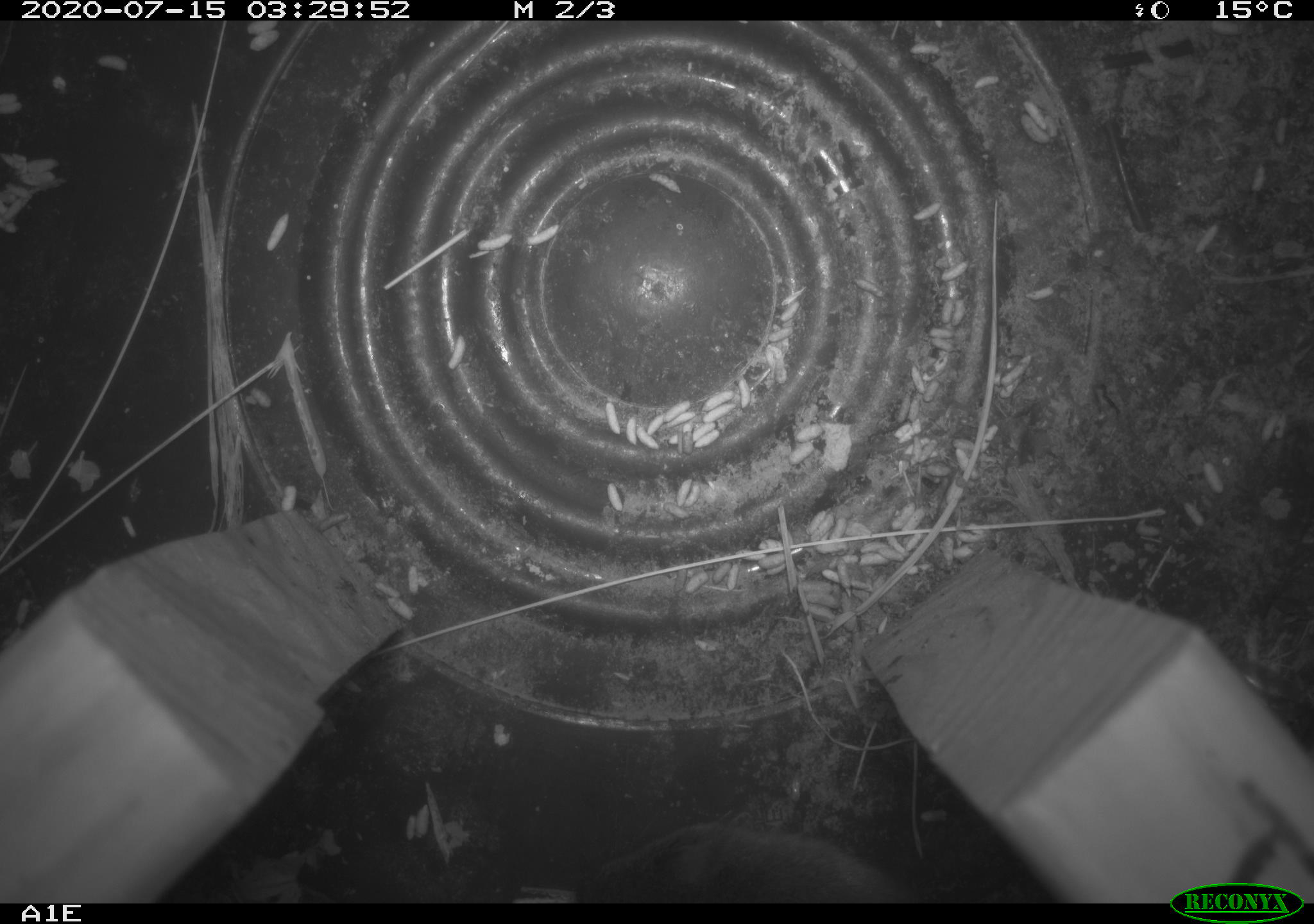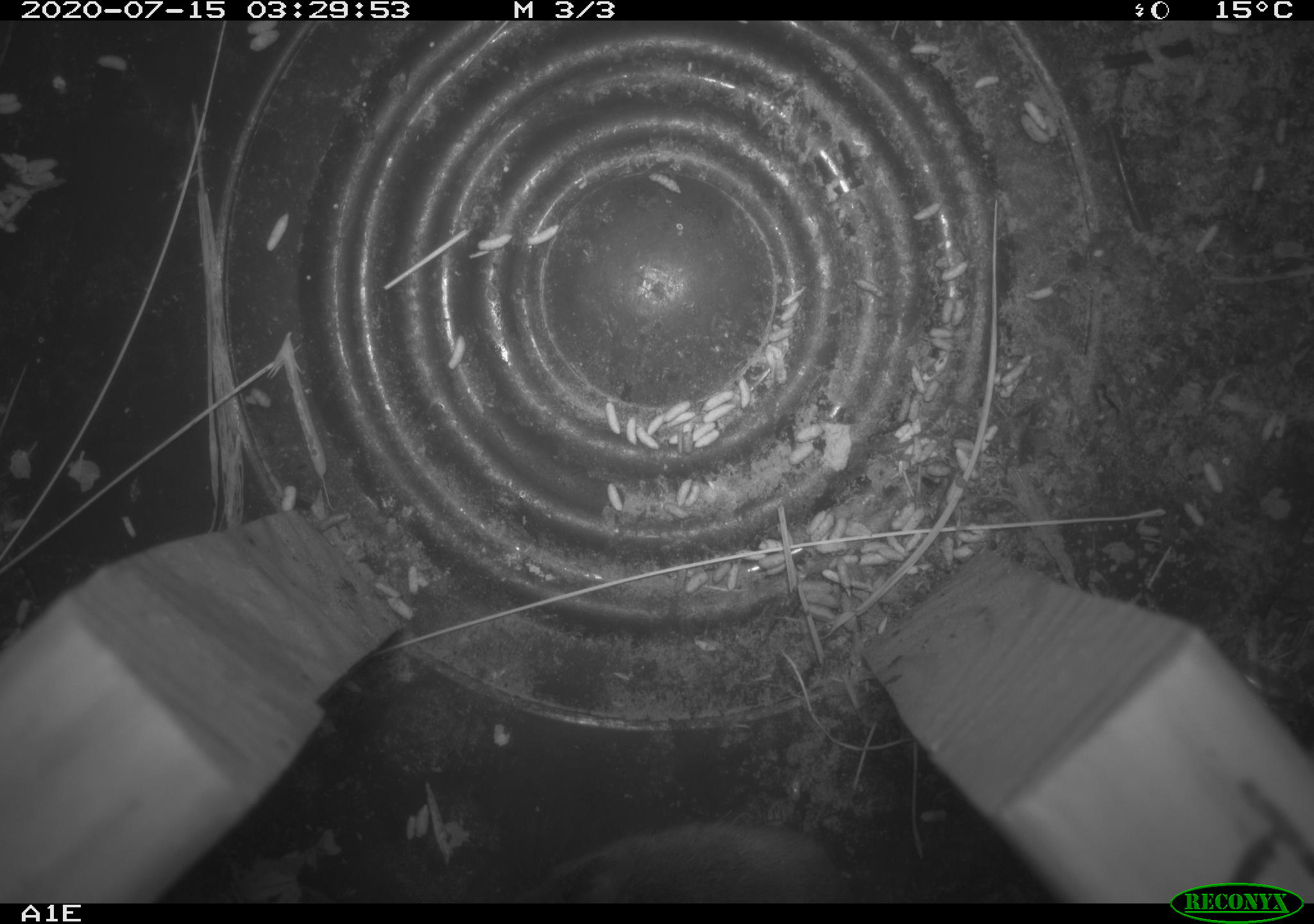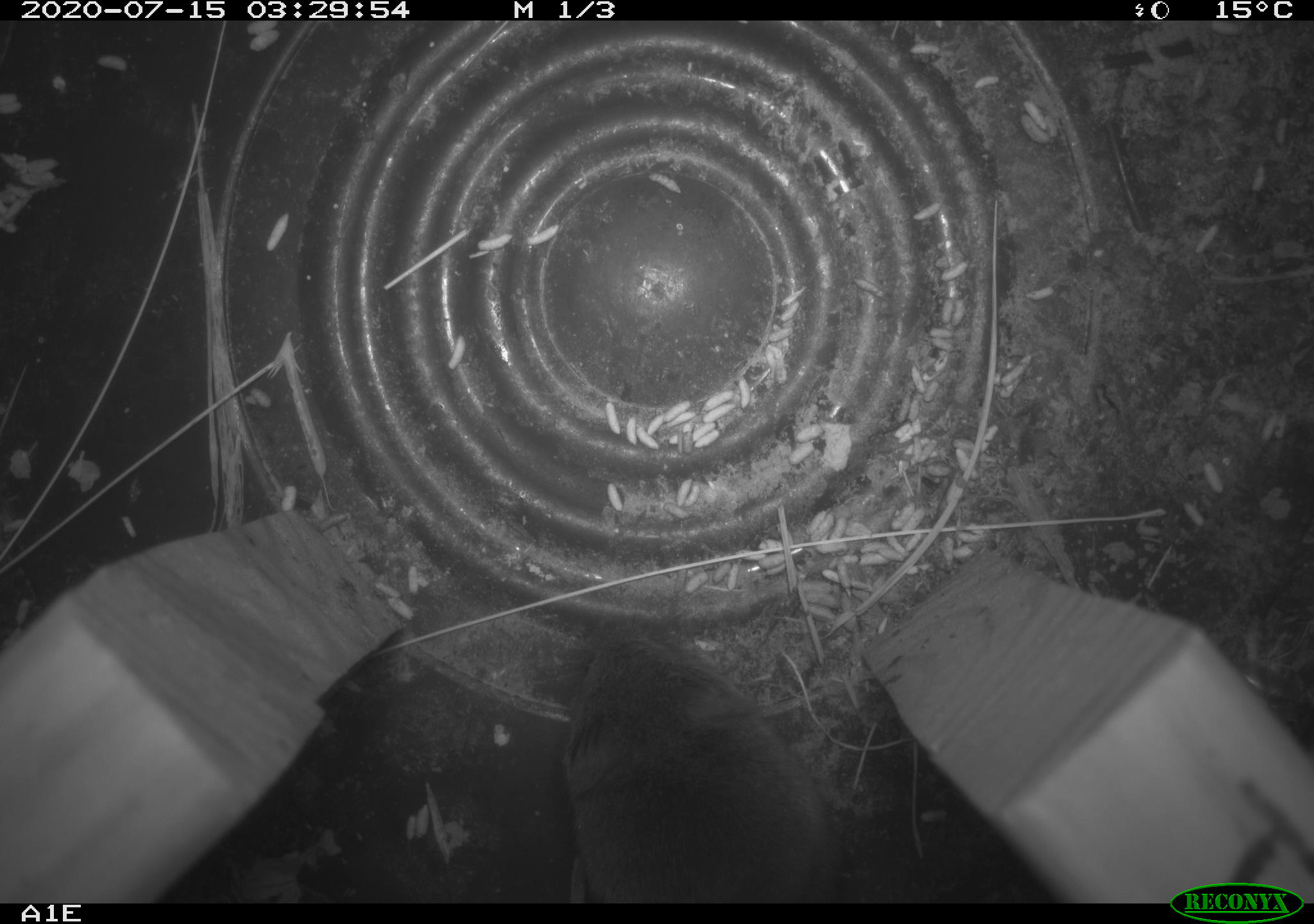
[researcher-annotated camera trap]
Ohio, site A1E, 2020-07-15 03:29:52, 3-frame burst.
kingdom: Animalia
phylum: Chordata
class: Mammalia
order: Rodentia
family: Cricetidae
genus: Microtus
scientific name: Microtus pennsylvanicus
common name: meadow vole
Meadow vole (Microtus pennsylvanicus).